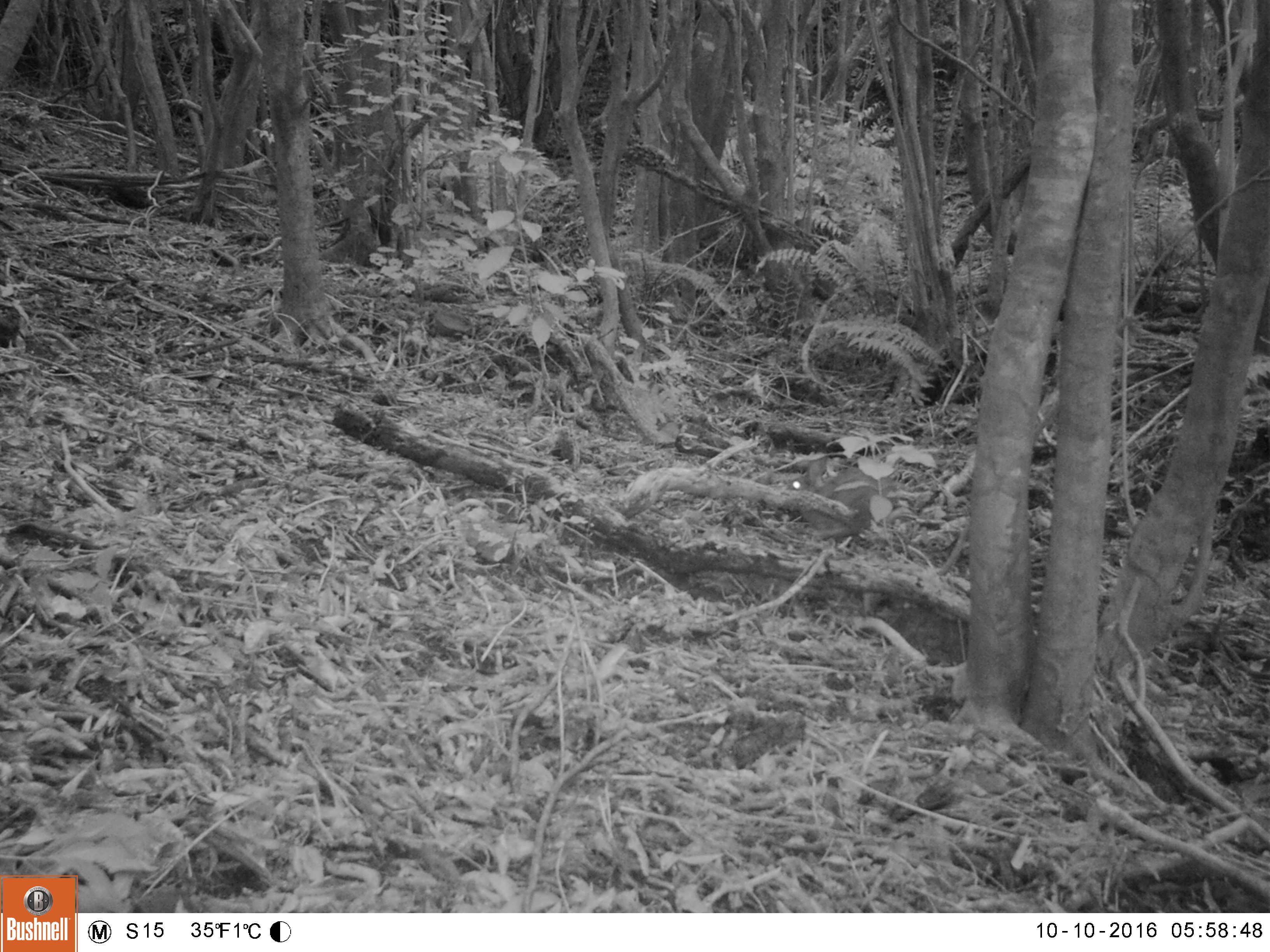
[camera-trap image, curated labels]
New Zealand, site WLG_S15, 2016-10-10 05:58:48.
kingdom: Animalia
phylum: Chordata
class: Mammalia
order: Lagomorpha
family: Leporidae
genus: Oryctolagus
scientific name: Oryctolagus cuniculus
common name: european rabbit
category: rabbit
Rabbit (european rabbit) (Oryctolagus cuniculus).